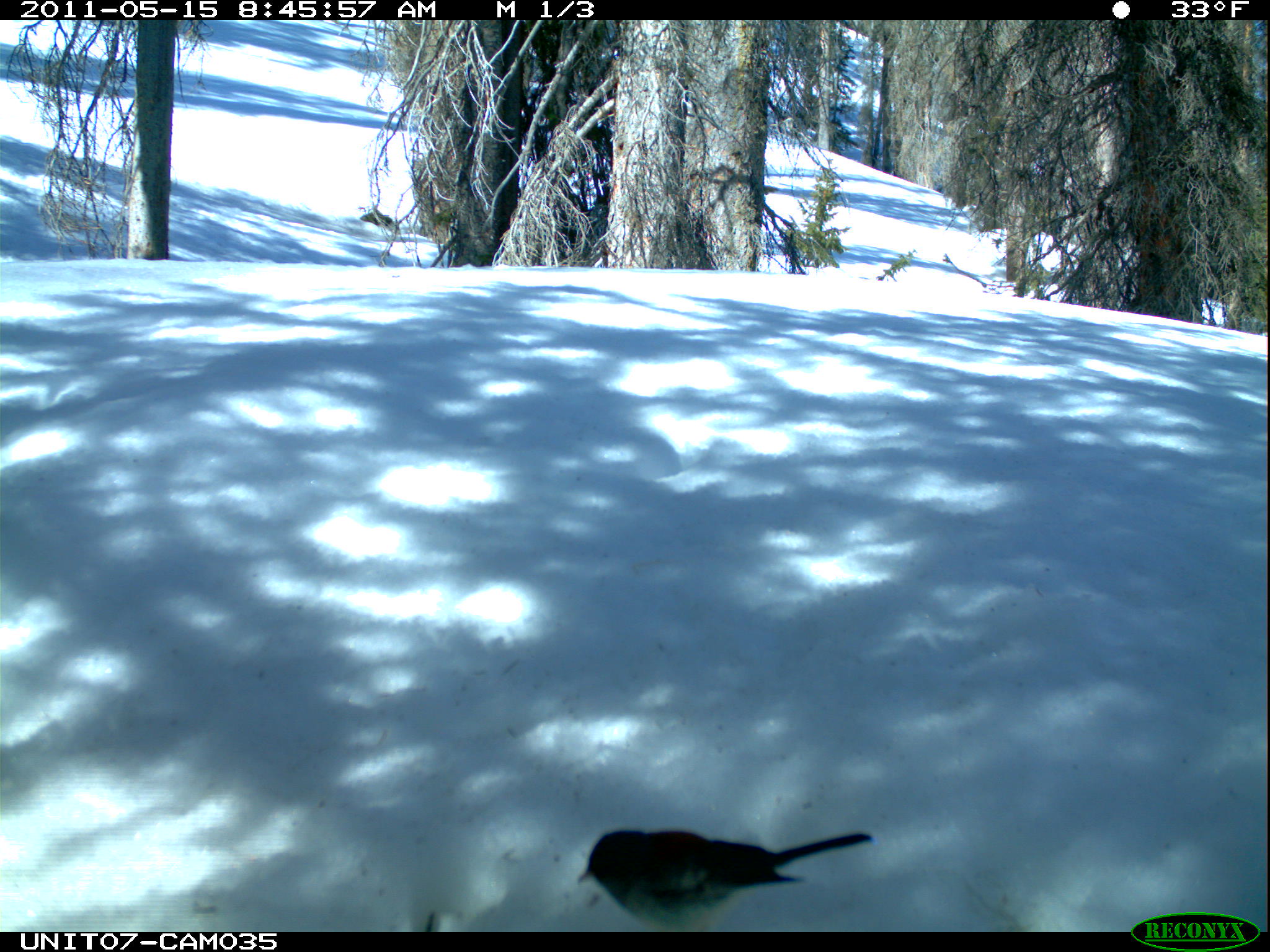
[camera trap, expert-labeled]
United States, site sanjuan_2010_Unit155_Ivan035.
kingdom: Animalia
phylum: Chordata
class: Aves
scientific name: Aves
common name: birds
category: unidentified bird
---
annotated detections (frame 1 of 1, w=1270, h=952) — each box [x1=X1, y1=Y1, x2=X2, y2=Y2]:
animal: [x1=575, y1=828, x2=873, y2=932]